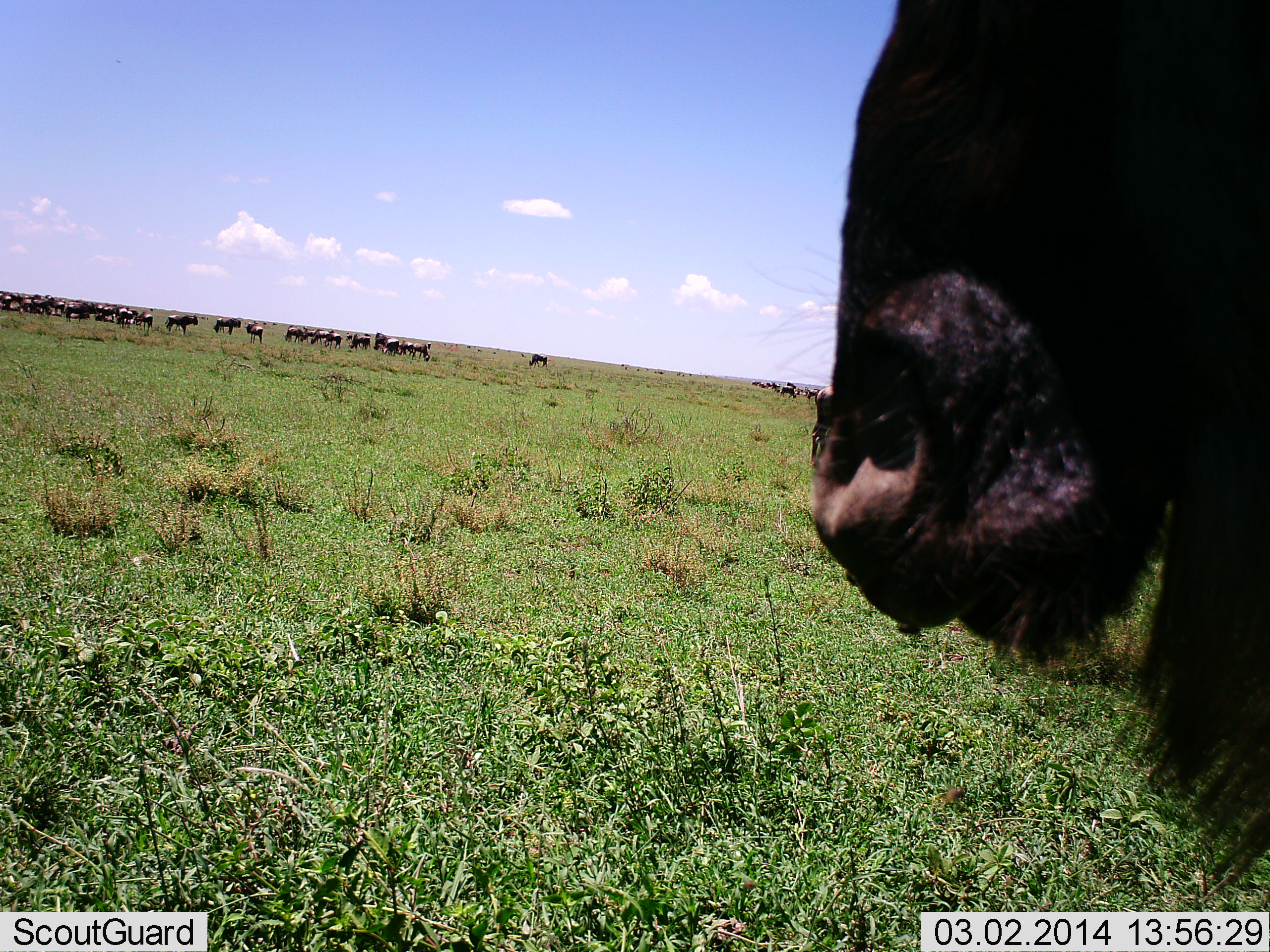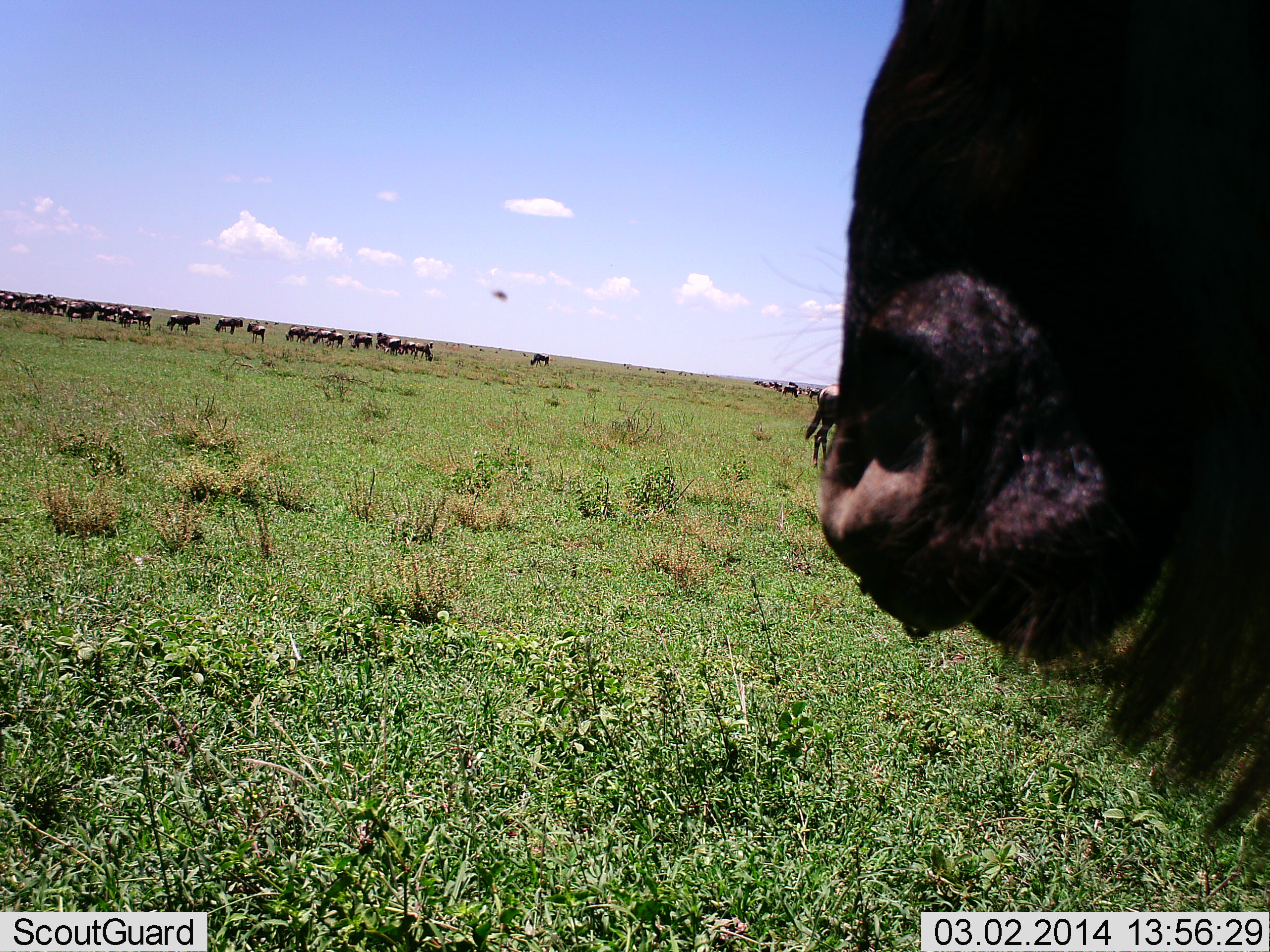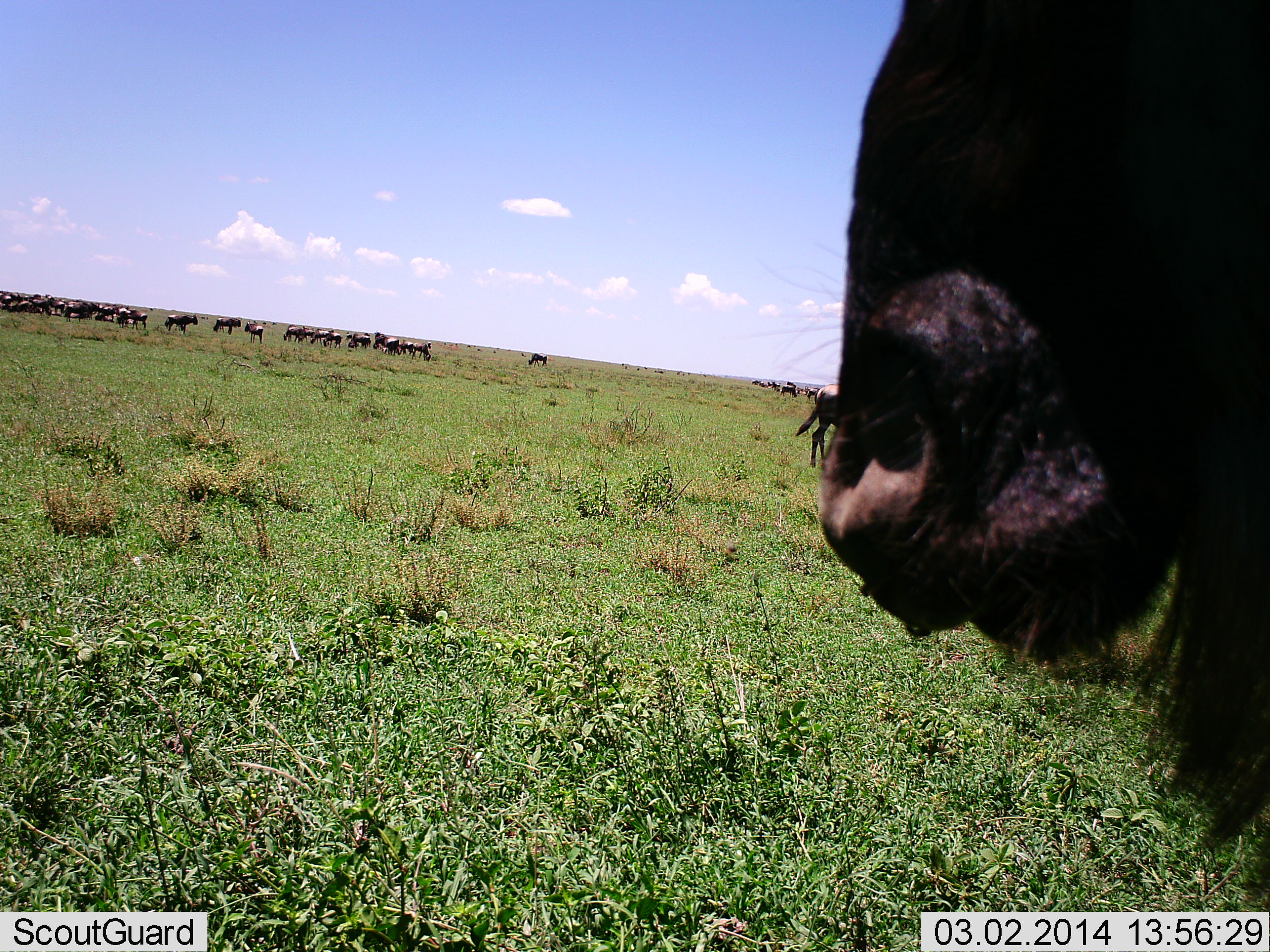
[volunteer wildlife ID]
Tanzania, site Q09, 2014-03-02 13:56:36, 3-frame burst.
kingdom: Animalia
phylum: Chordata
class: Mammalia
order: Artiodactyla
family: Bovidae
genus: Connochaetes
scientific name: Connochaetes taurinus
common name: blue wildebeest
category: wildebeest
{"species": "wildebeest (blue wildebeest) (Connochaetes taurinus)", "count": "11-50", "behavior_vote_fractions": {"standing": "67%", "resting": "0%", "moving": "17%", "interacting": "0%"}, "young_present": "0%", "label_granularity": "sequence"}